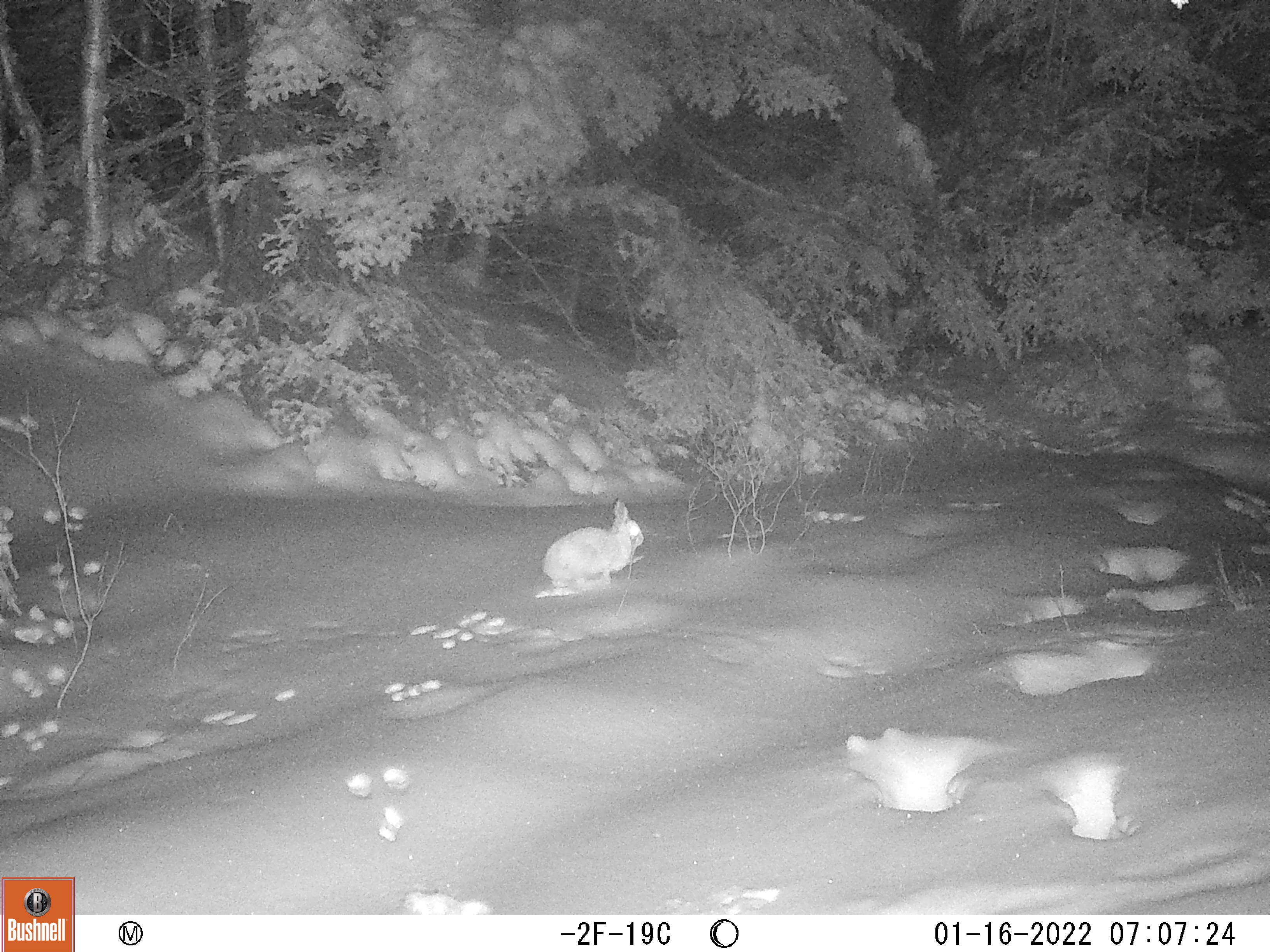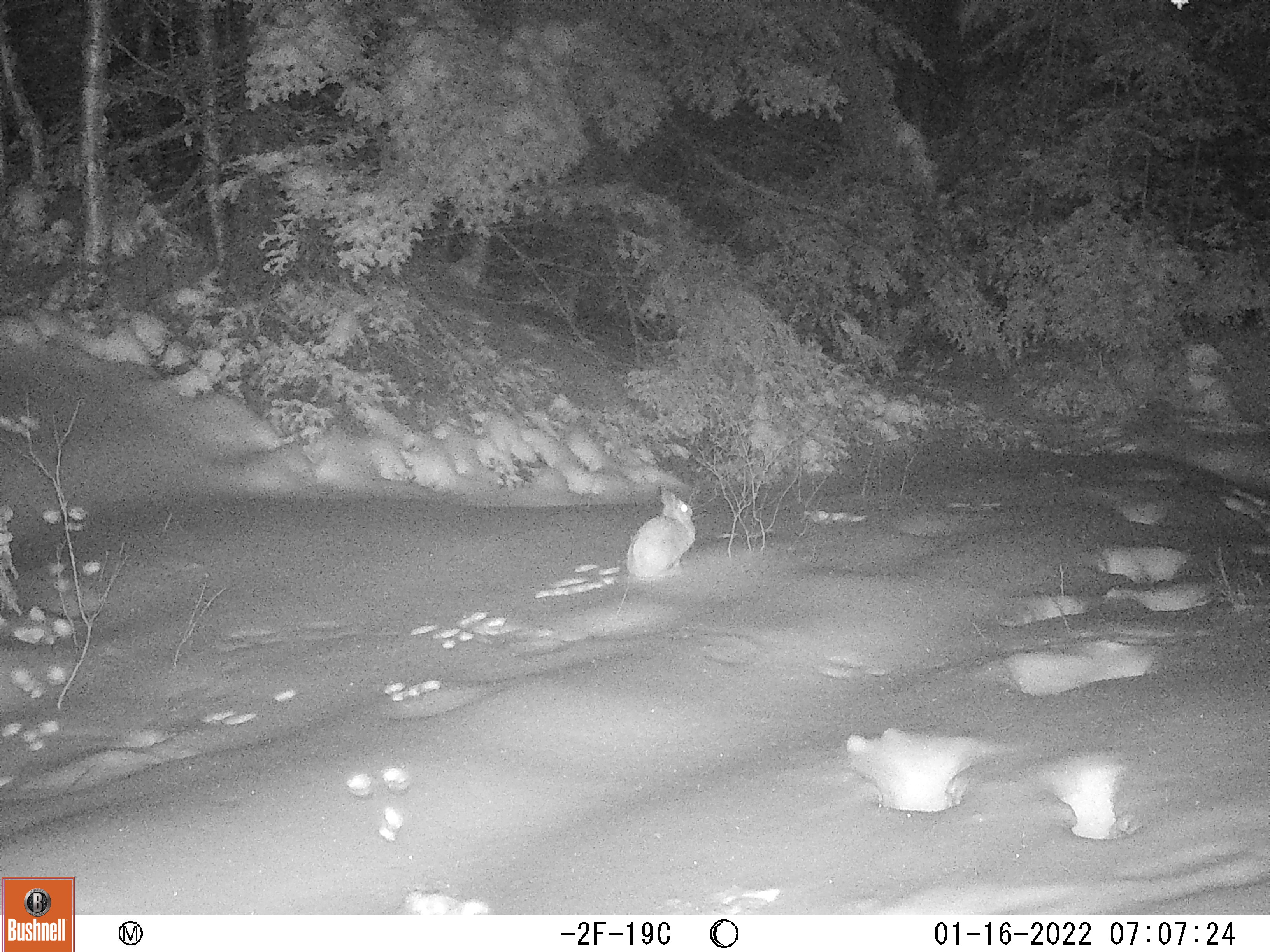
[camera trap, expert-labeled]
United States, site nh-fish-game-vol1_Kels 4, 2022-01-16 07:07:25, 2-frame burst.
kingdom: Animalia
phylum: Chordata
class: Mammalia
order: Lagomorpha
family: Leporidae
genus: Lepus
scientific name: Lepus americanus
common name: snowshoe hare